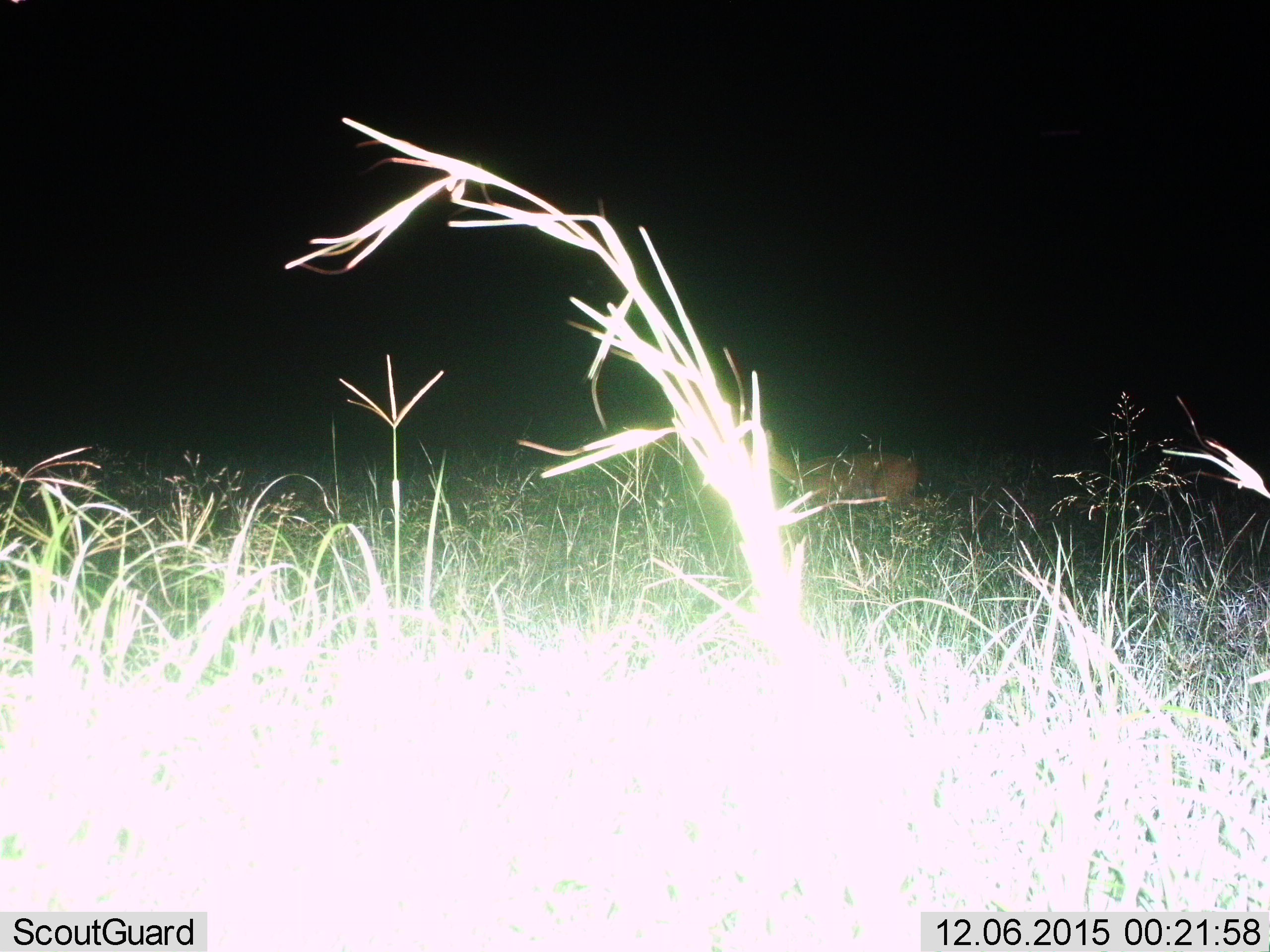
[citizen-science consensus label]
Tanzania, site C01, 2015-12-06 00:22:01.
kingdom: Animalia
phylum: Chordata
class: Mammalia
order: Artiodactyla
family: Bovidae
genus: Redunca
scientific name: Redunca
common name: reedbuck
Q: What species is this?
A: Reedbuck (Redunca).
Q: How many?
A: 1.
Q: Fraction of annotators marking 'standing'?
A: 43%.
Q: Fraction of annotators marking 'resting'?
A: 0%.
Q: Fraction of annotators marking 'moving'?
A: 57%.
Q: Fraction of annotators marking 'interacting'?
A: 0%.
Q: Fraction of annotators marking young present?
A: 0%.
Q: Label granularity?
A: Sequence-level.